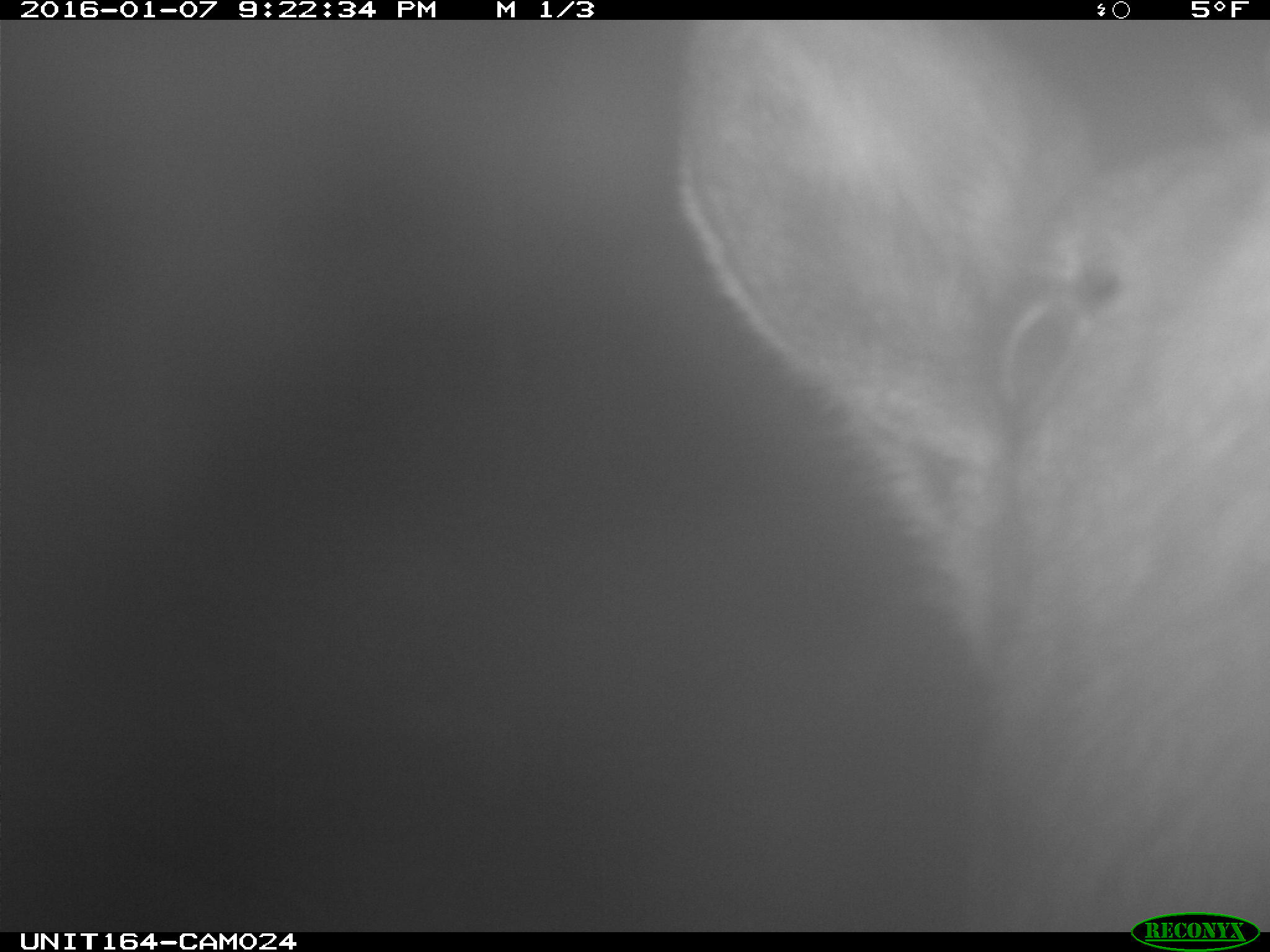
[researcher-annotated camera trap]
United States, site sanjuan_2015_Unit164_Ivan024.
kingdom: Animalia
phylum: Chordata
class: Mammalia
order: Artiodactyla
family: Cervidae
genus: Alces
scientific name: Alces alces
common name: moose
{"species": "Alces alces (moose)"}